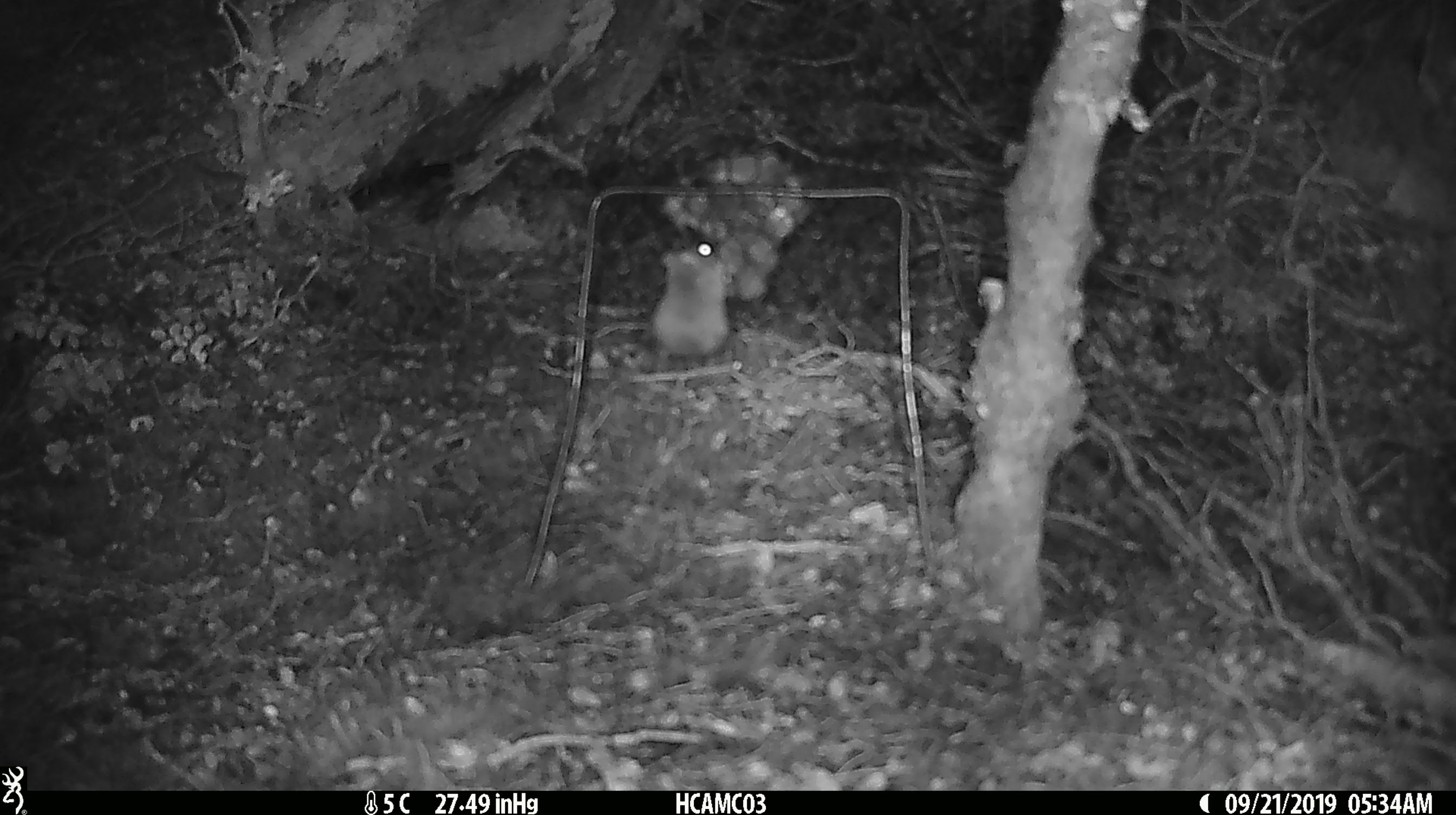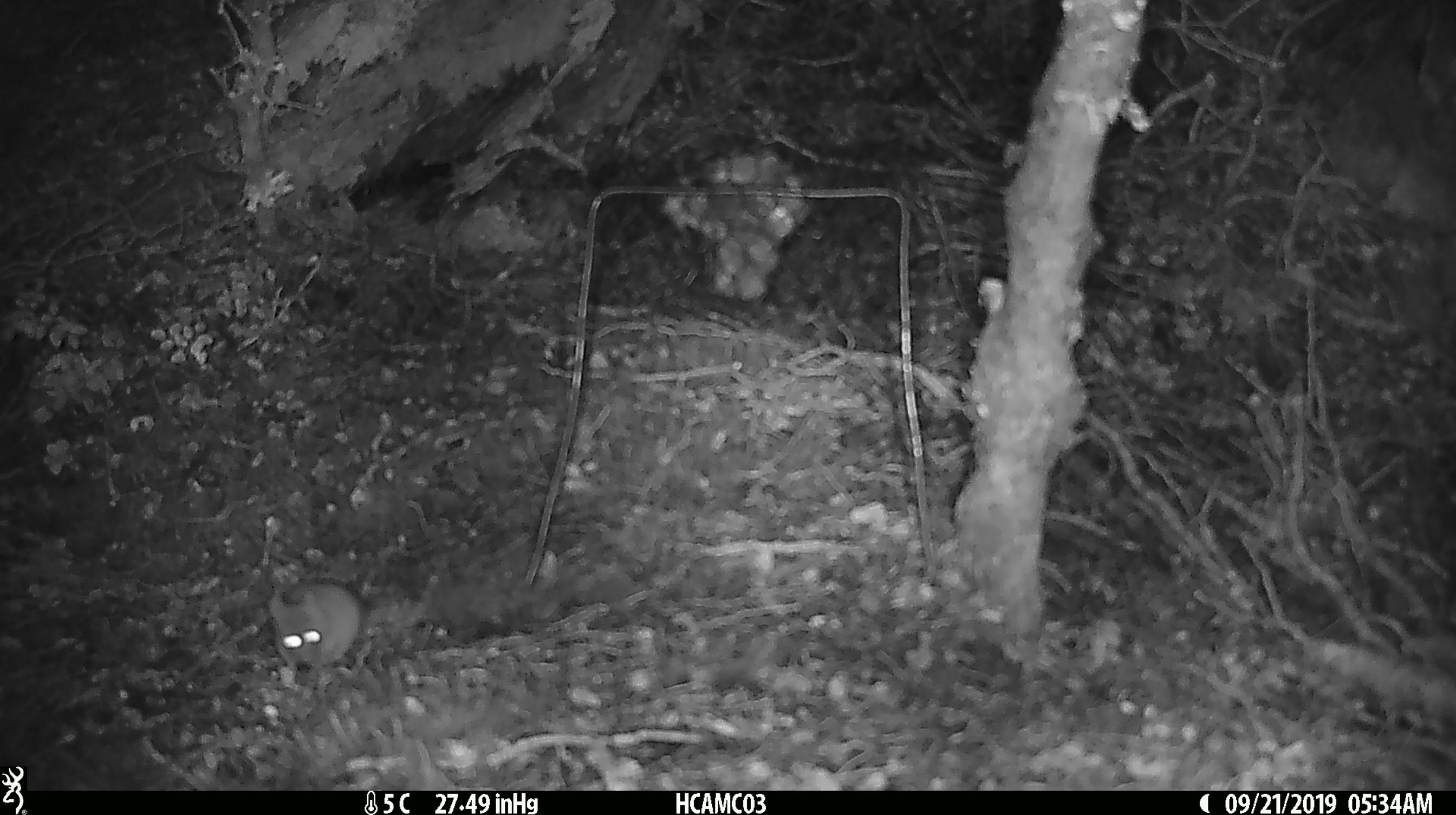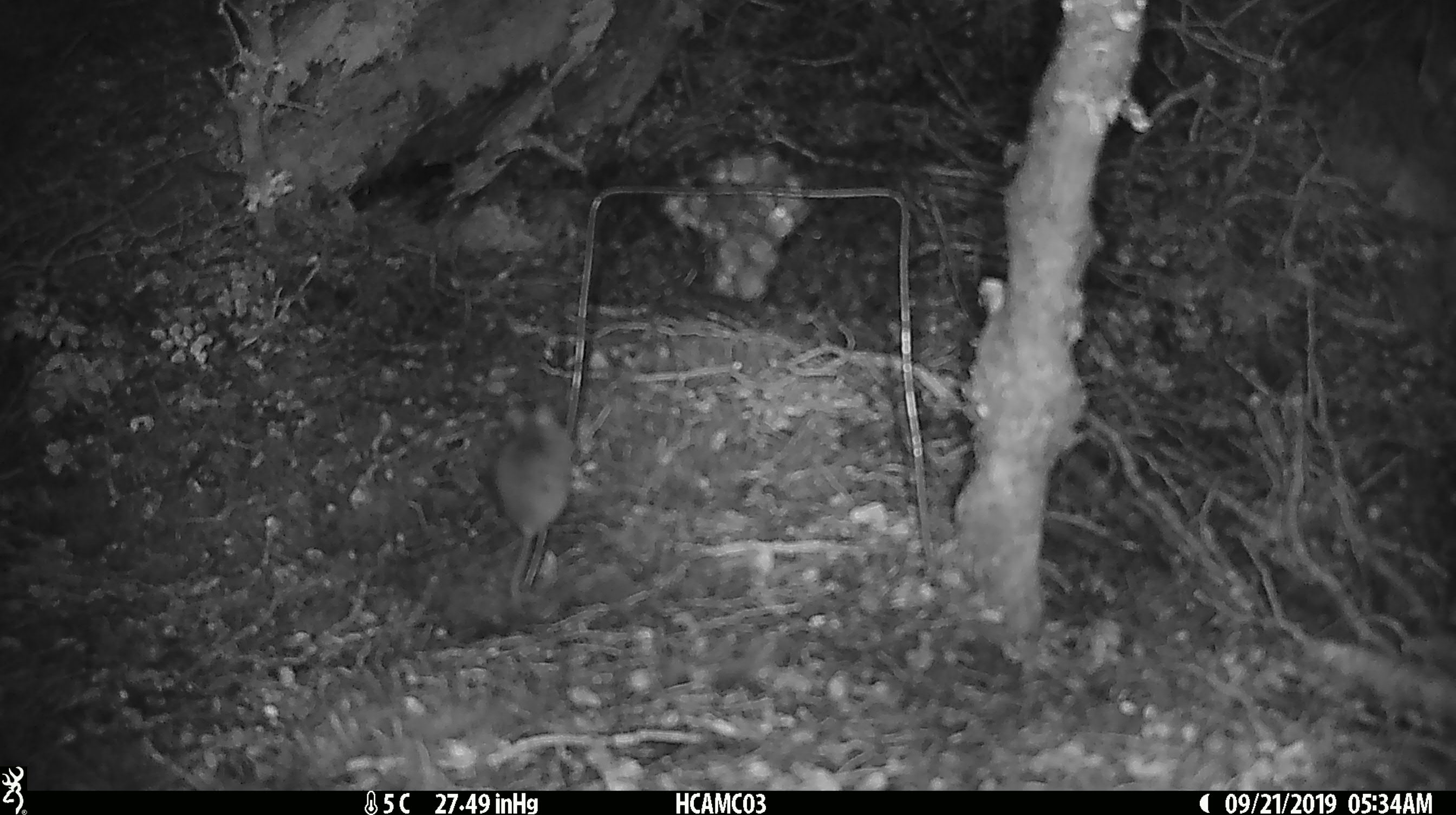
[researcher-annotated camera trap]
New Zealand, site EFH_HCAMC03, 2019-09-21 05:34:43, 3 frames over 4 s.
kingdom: Animalia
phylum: Chordata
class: Mammalia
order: Rodentia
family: Muridae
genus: Mus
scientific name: Mus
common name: mouse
Mouse (Mus).